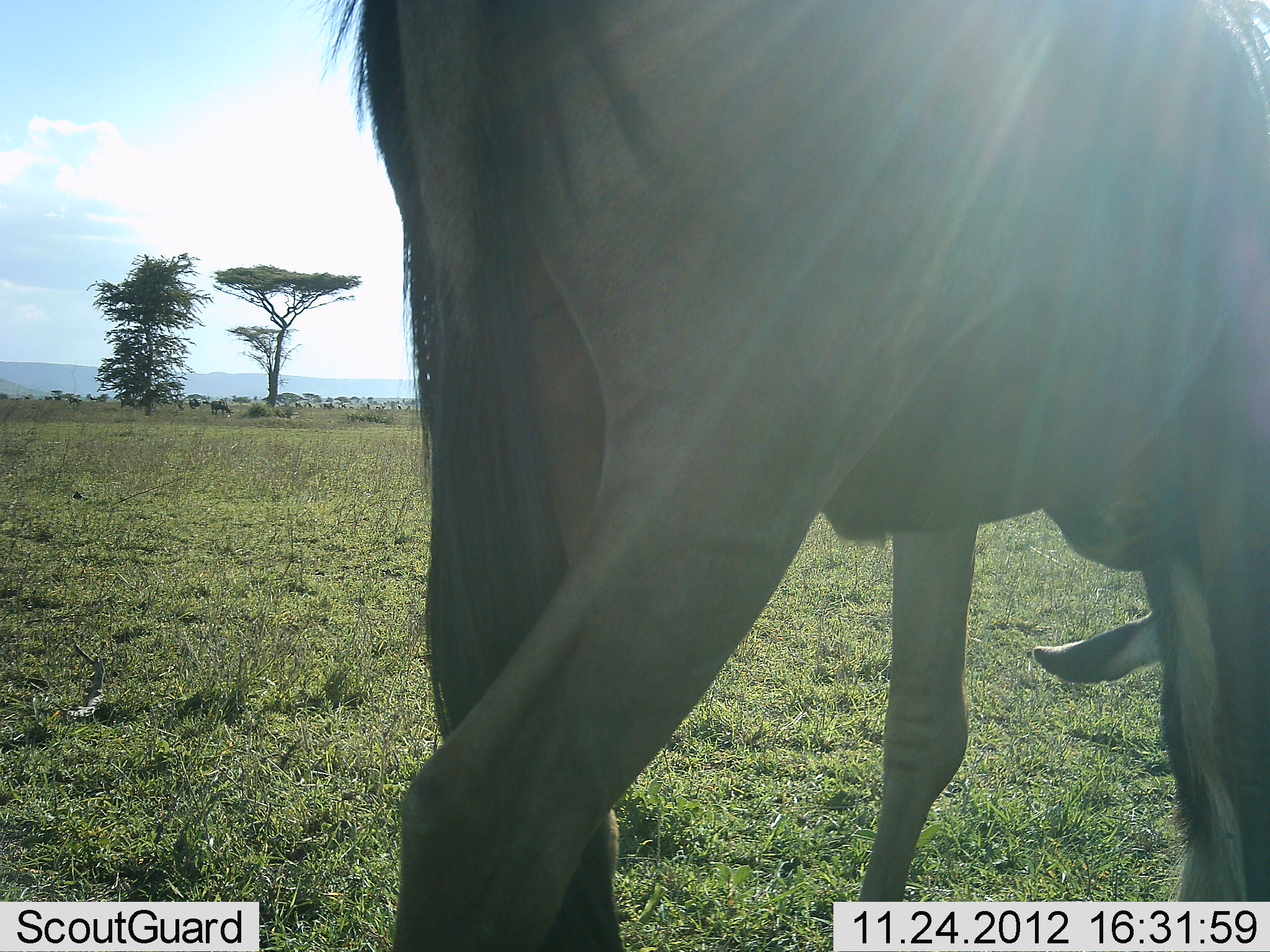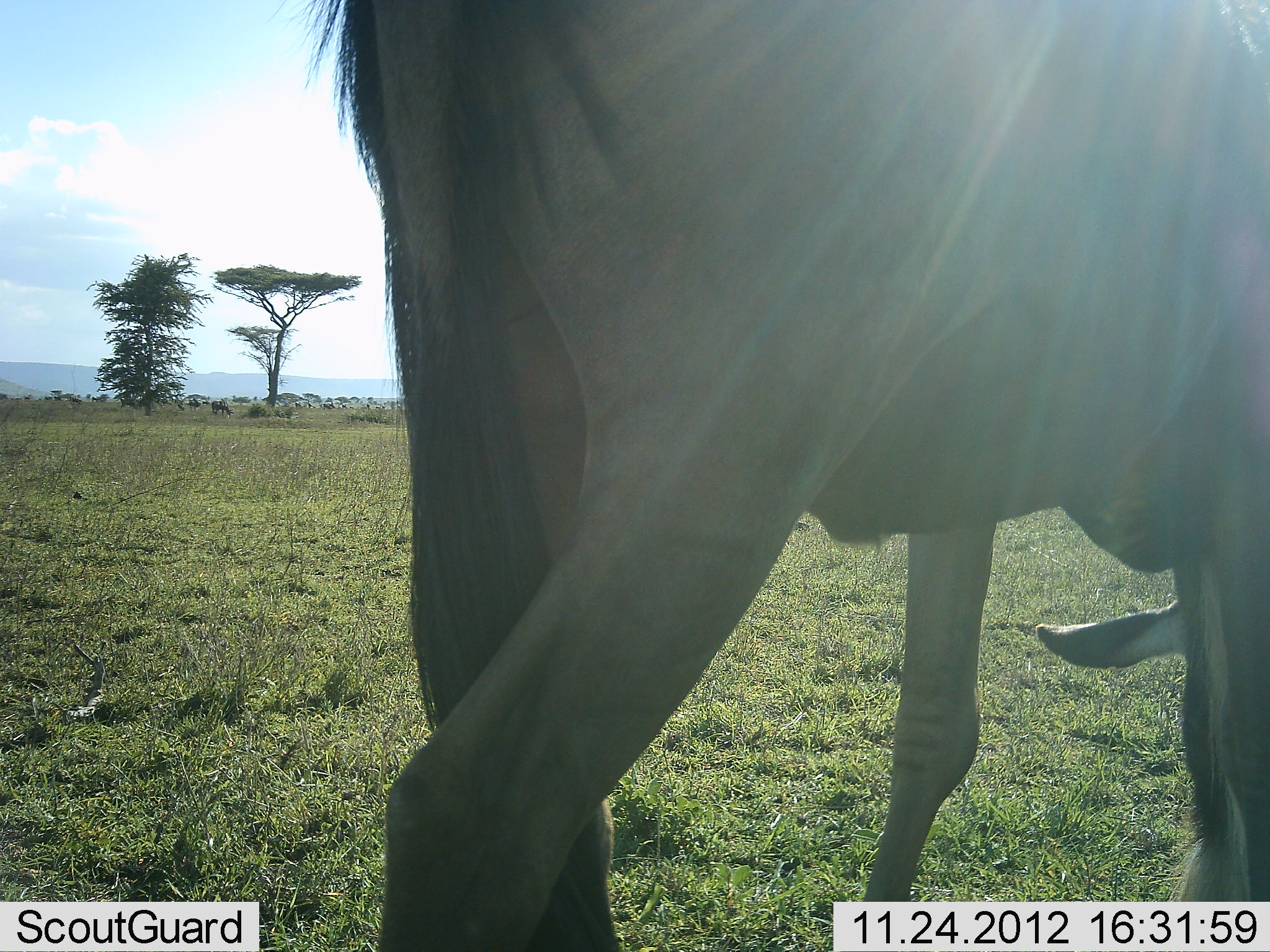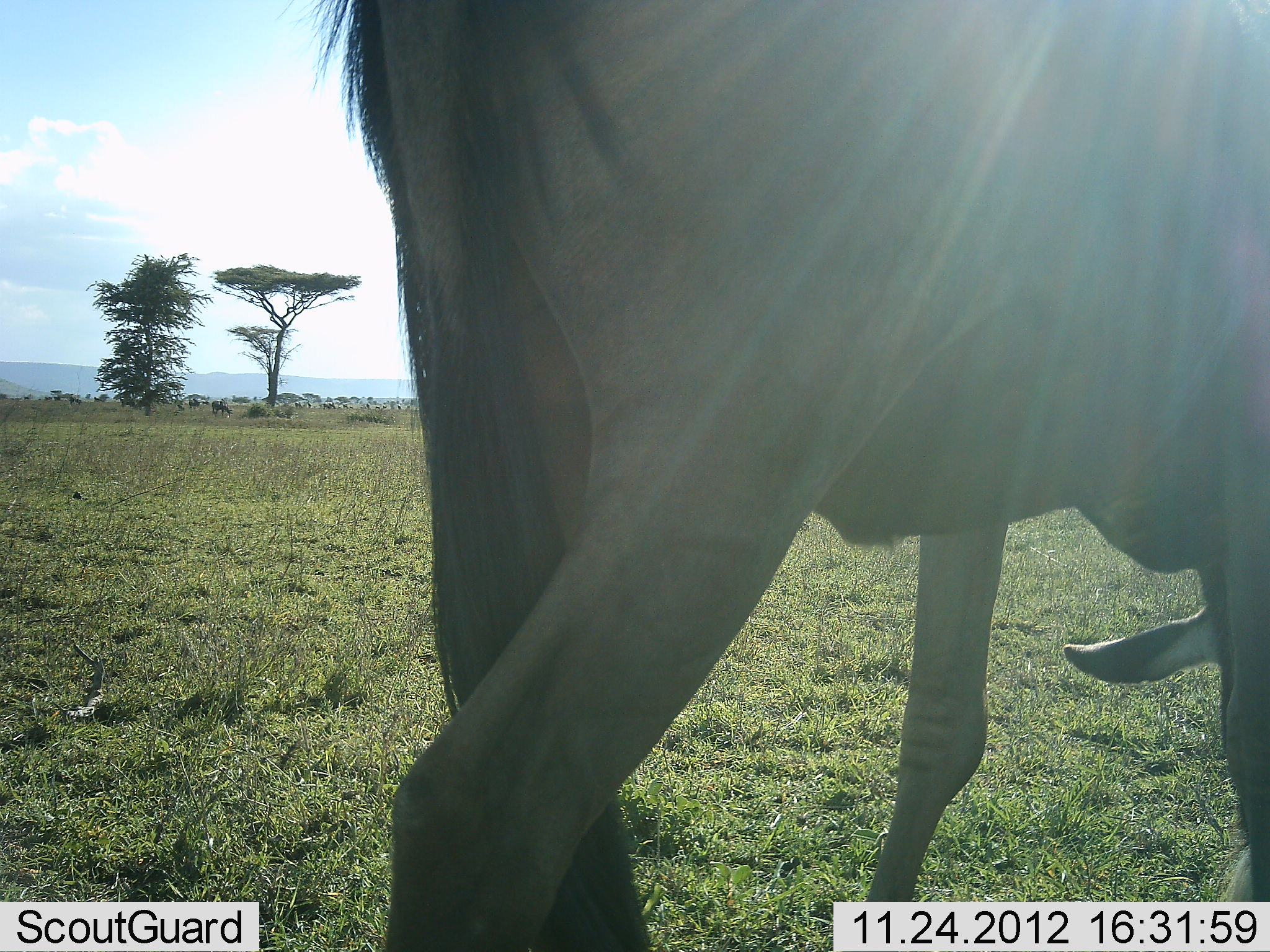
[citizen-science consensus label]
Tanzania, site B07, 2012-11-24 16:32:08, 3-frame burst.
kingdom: Animalia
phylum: Chordata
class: Mammalia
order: Artiodactyla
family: Bovidae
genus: Connochaetes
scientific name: Connochaetes taurinus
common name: blue wildebeest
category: wildebeest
Wildebeest (blue wildebeest) (Connochaetes taurinus), count 1. Behavior (volunteer vote fractions): standing 10%, resting 10%, moving 0%, interacting 0%. Young present (vote fraction): 0%. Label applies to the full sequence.